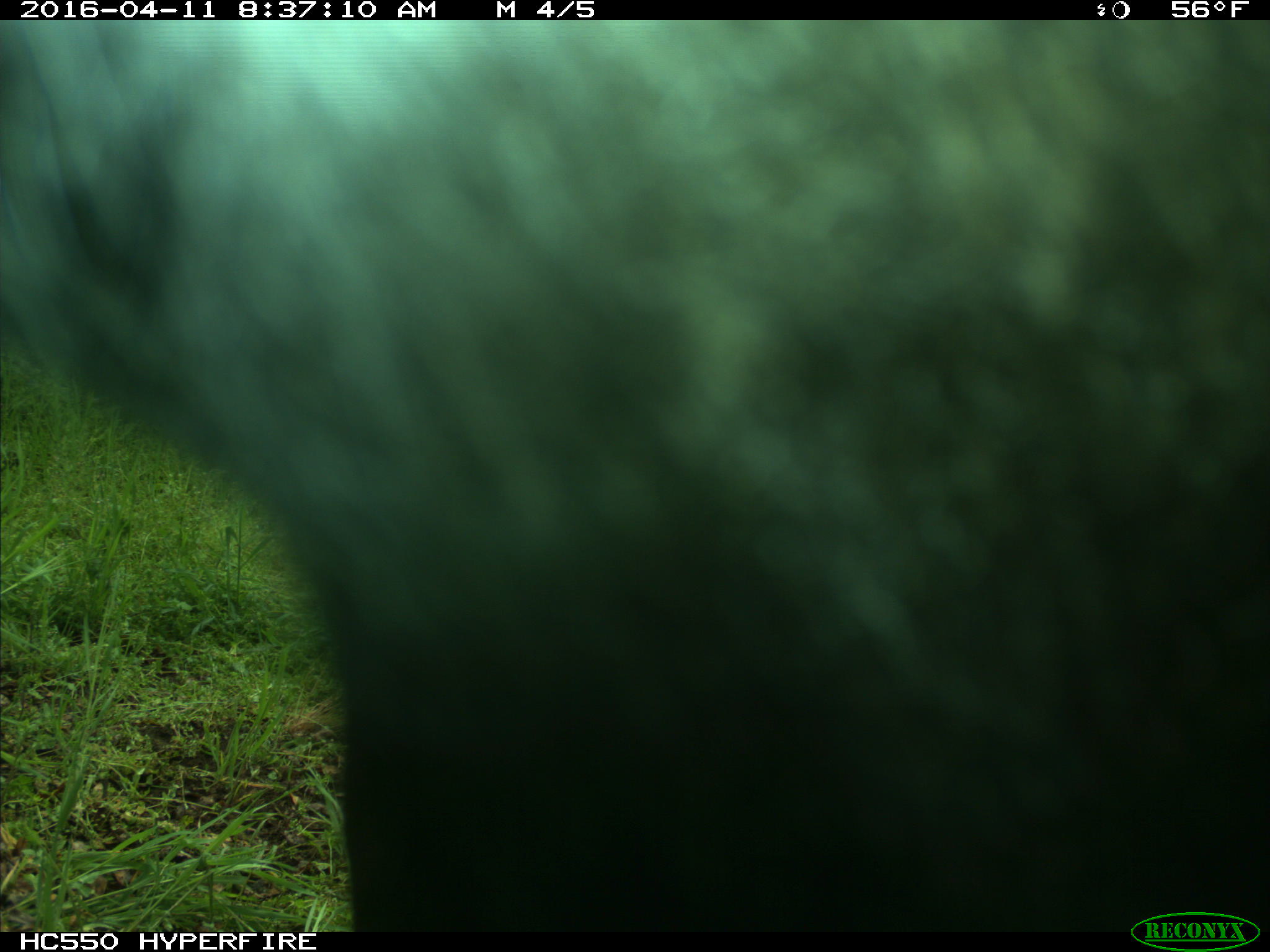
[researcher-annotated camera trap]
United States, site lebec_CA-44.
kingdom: Animalia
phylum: Chordata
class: Mammalia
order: Artiodactyla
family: Bovidae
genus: Bos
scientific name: Bos taurus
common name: domestic cow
Bos taurus (domestic cow).